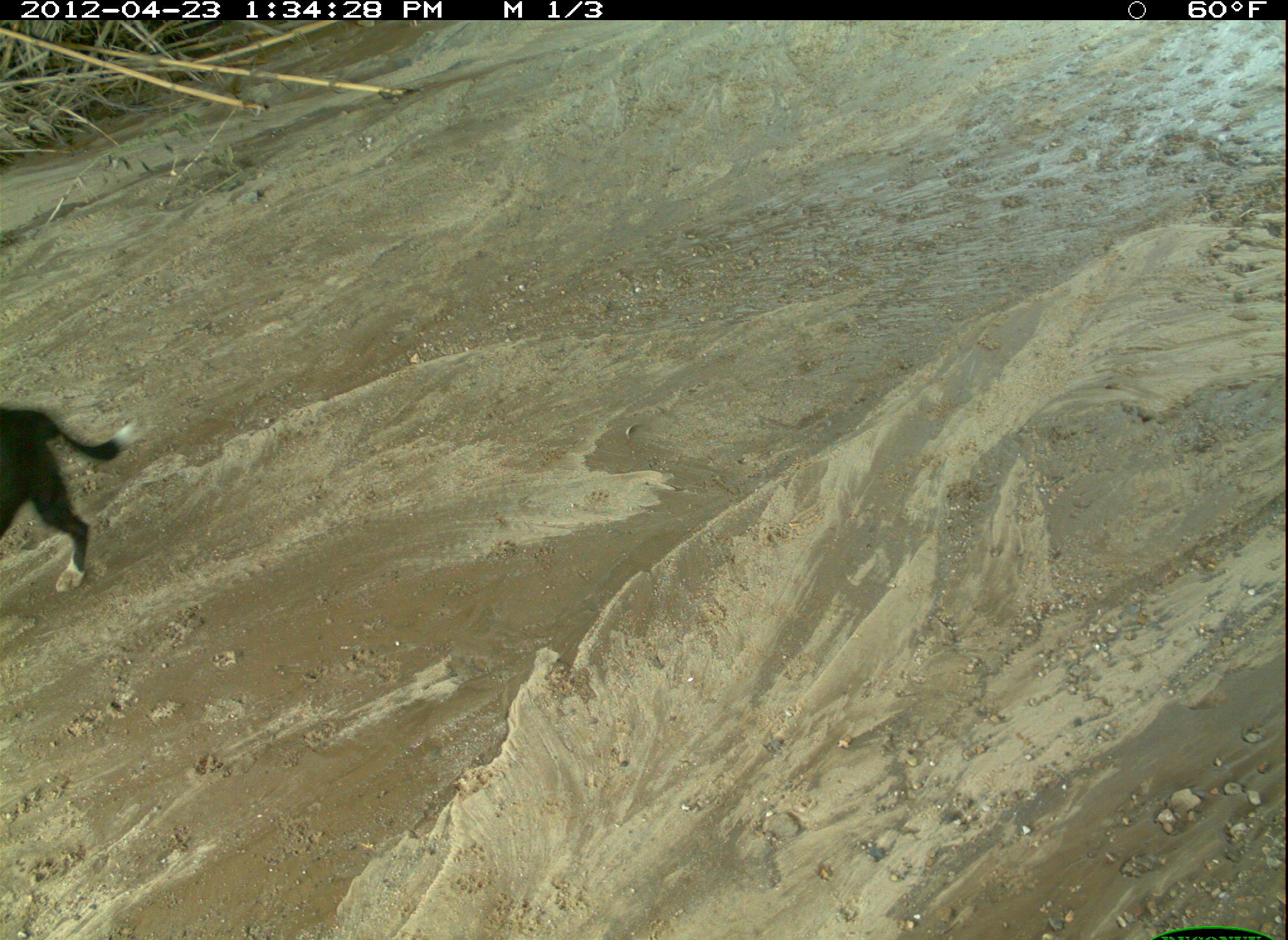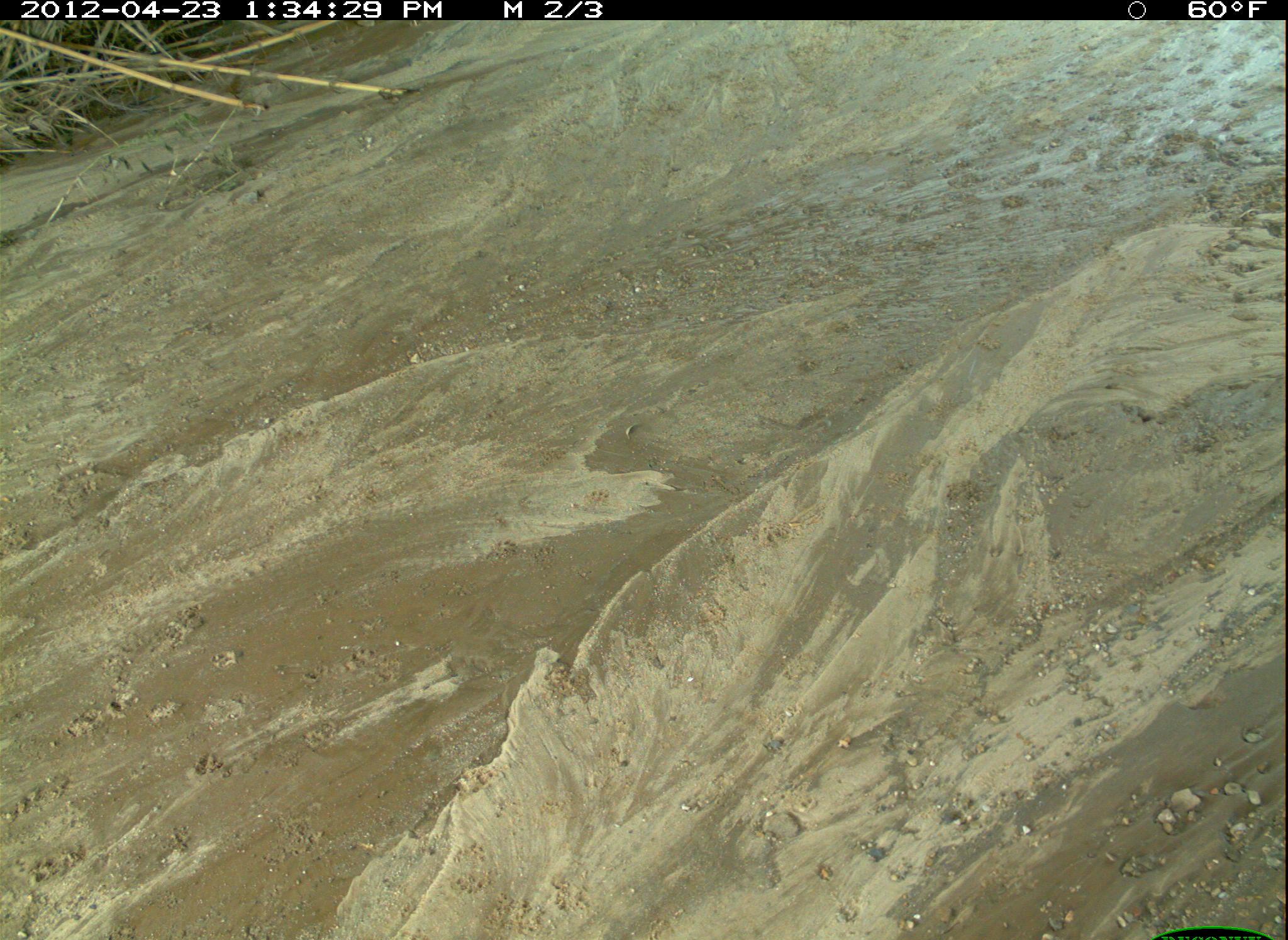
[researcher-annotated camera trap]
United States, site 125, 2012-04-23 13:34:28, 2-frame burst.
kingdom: Animalia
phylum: Chordata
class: Mammalia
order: Carnivora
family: Canidae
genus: Canis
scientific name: Canis familiaris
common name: domestic dog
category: dog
Dog (domestic dog) (Canis familiaris).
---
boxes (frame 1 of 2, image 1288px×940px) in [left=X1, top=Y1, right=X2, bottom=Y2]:
dog: [left=2, top=401, right=146, bottom=598]